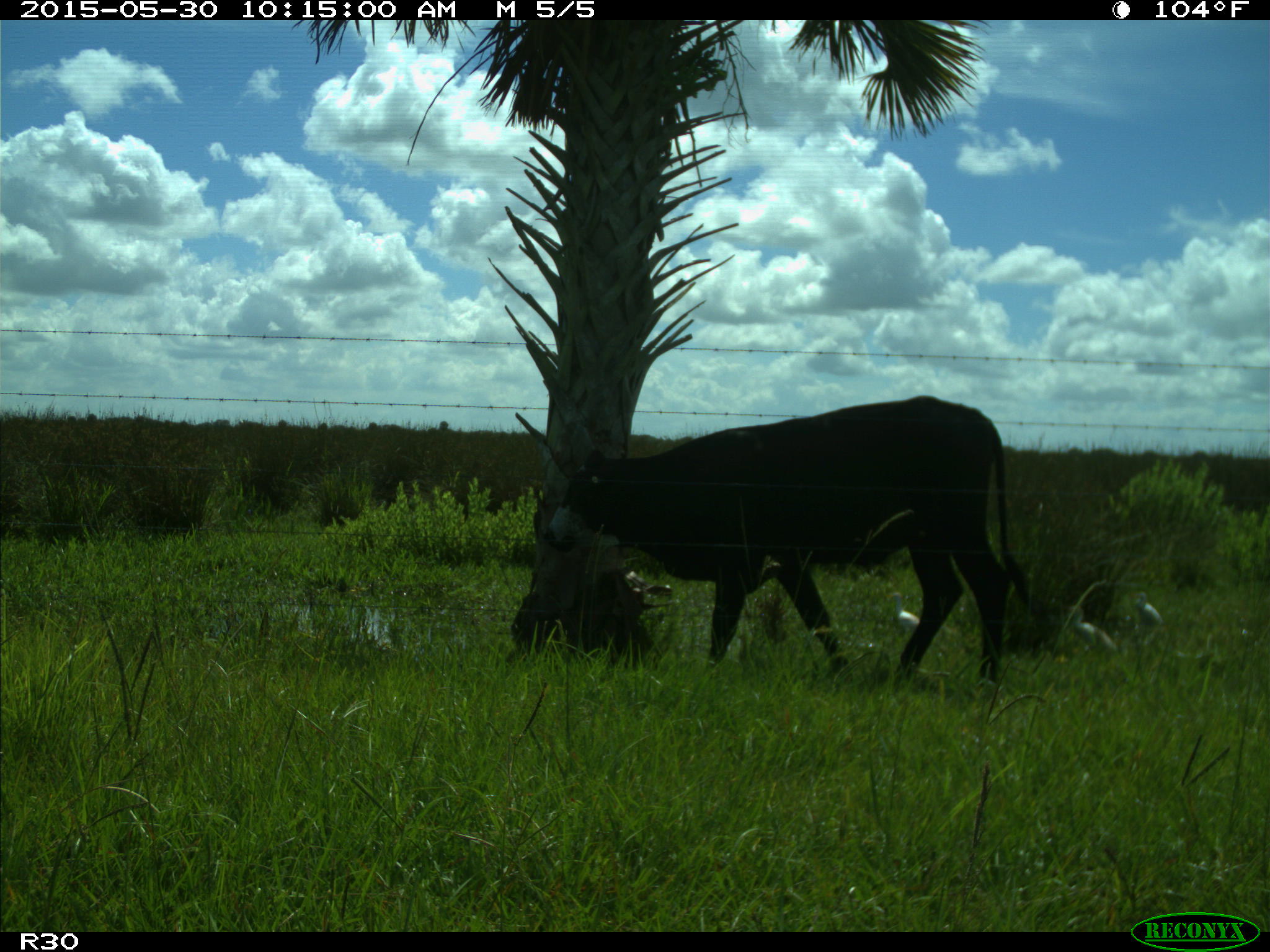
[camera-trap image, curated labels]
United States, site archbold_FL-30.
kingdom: Animalia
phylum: Chordata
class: Mammalia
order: Artiodactyla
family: Bovidae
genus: Bos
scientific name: Bos taurus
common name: domestic cow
Bos taurus (domestic cow).